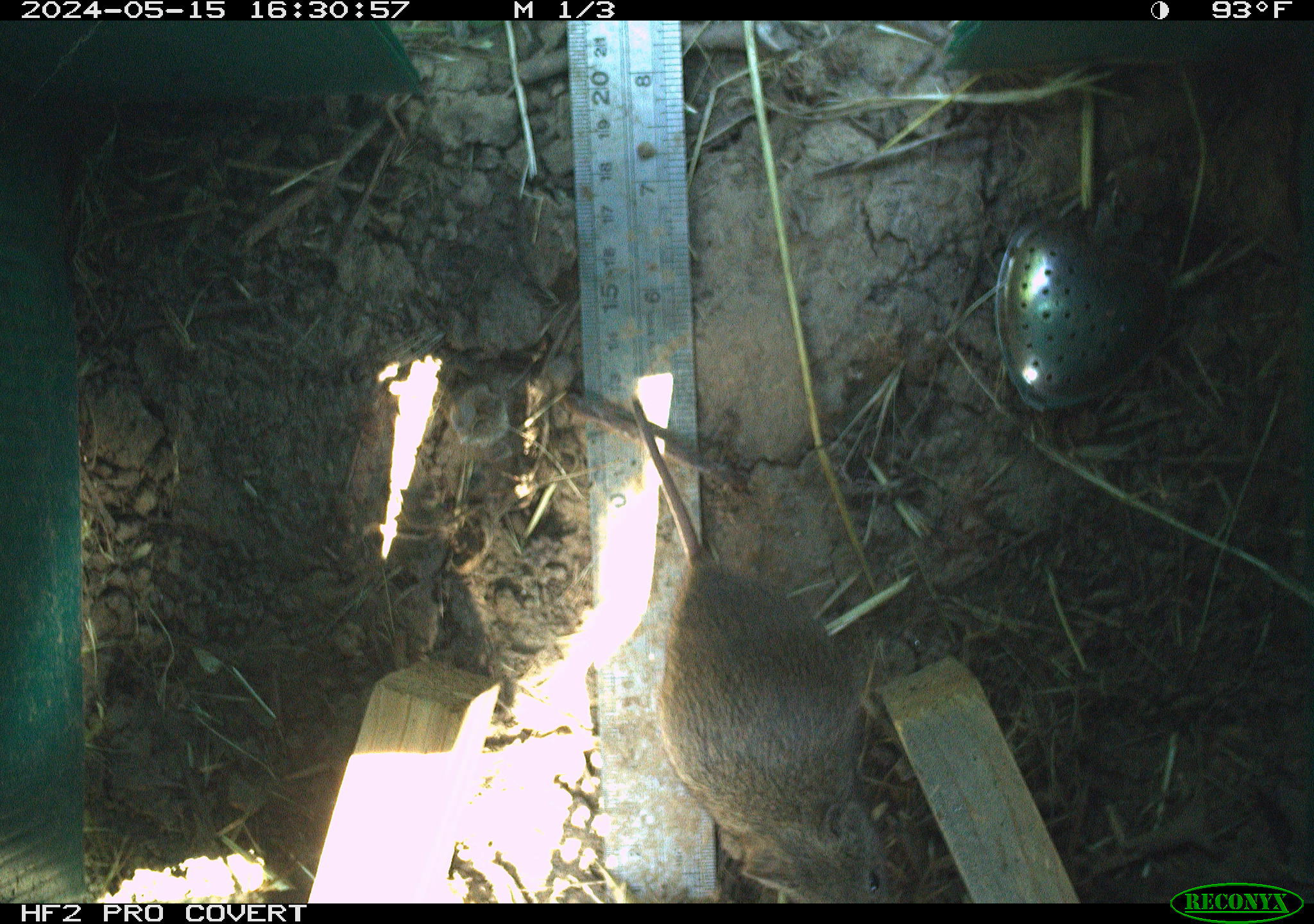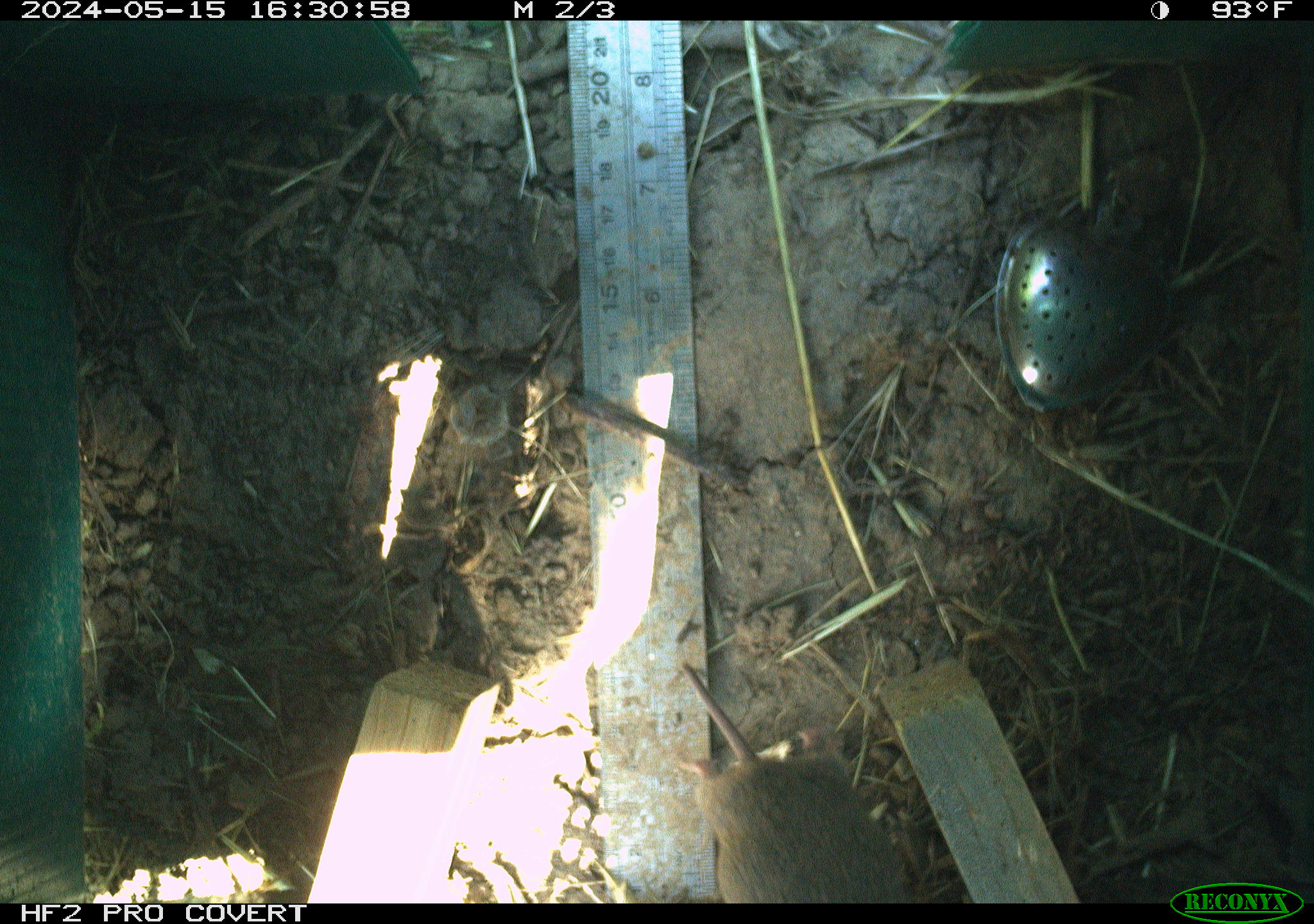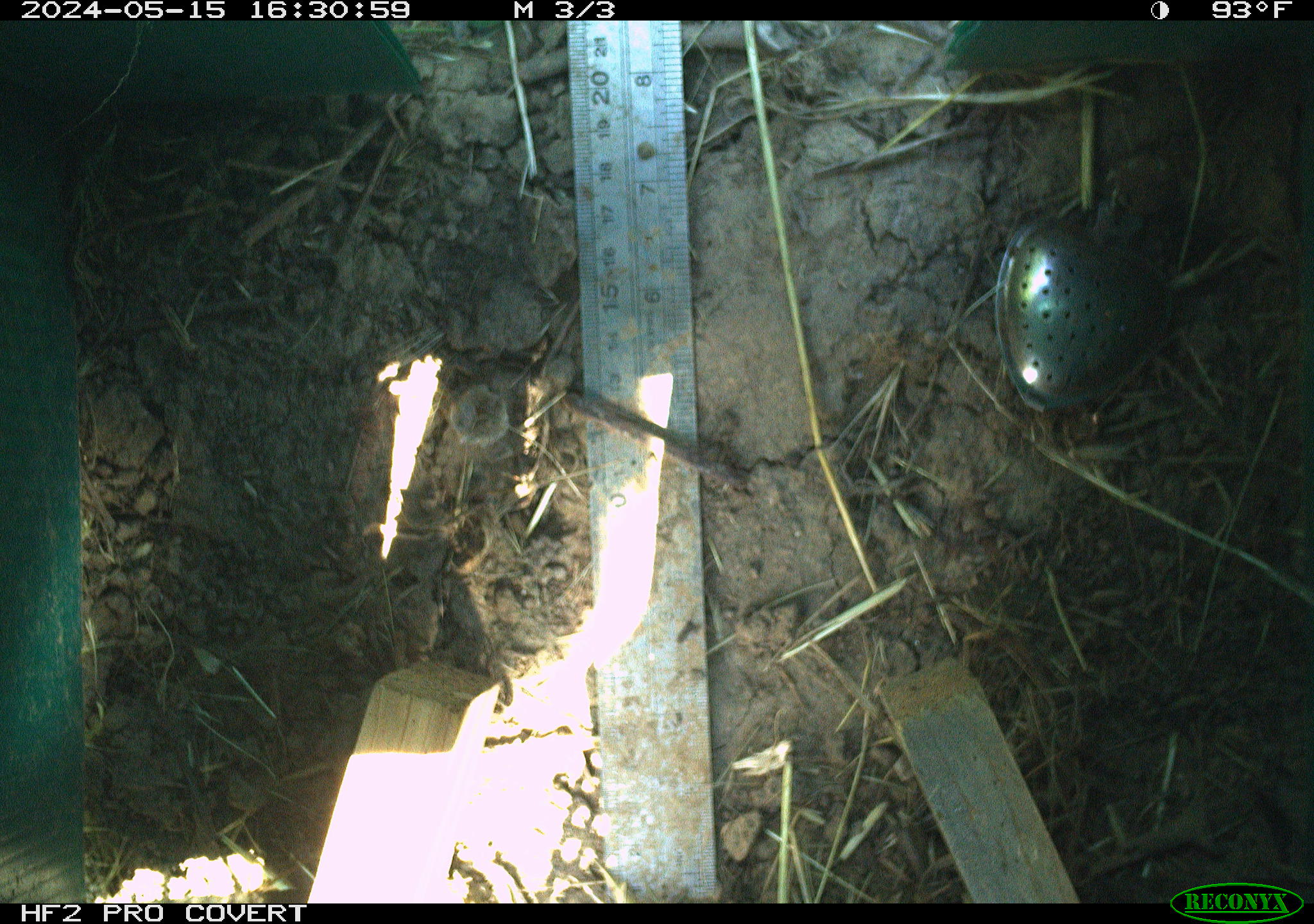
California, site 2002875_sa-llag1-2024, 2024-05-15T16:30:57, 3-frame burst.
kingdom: Animalia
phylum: Chordata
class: Mammalia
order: Rodentia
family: Cricetidae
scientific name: Arvicolinae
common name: voles, lemmings, and muskrats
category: arvicolinae subfamily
Arvicolinae subfamily (voles, lemmings, and muskrats) (Arvicolinae).